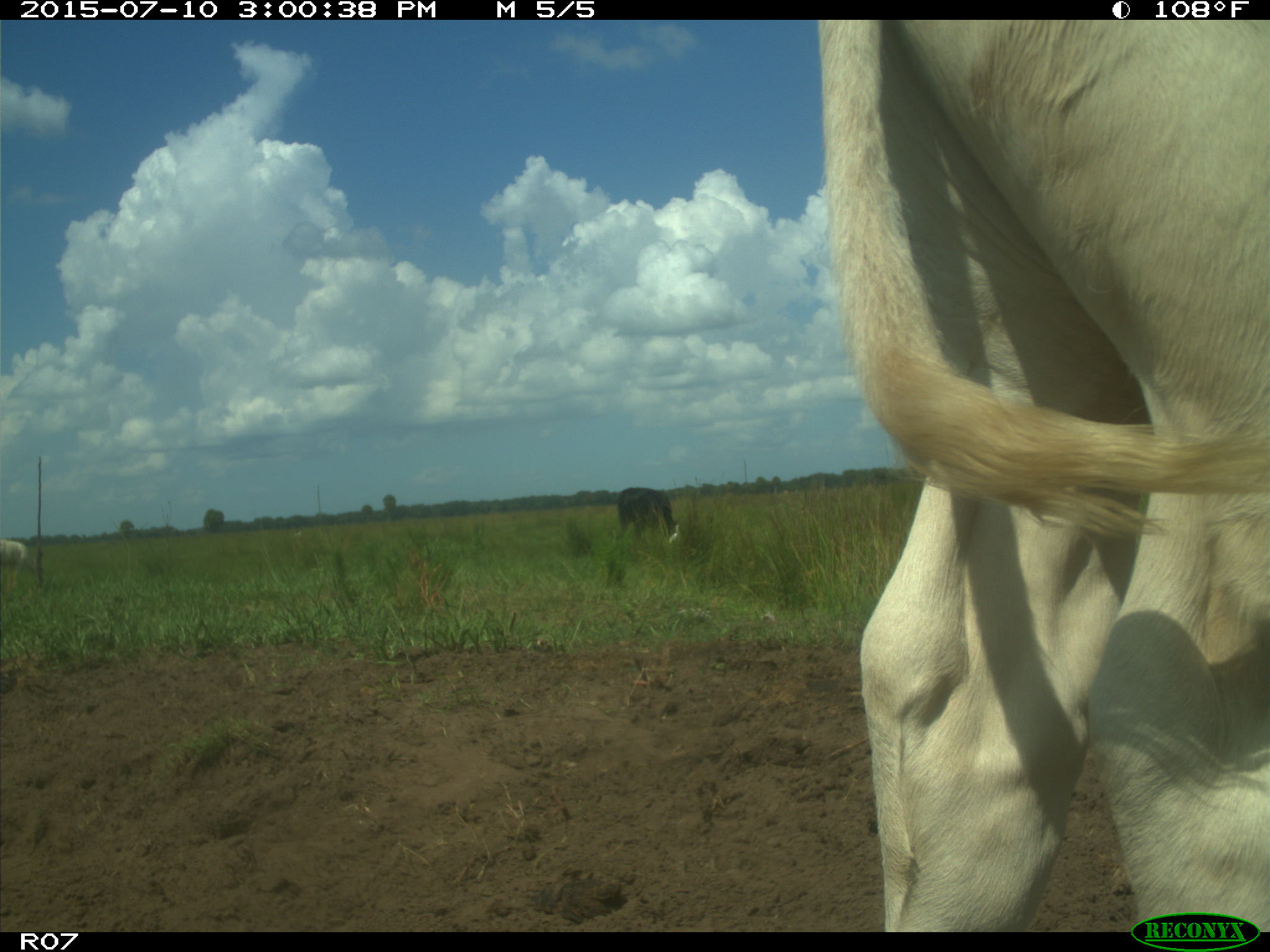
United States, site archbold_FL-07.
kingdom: Animalia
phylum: Chordata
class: Mammalia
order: Artiodactyla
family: Bovidae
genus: Bos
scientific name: Bos taurus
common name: domestic cow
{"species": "Bos taurus (domestic cow)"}